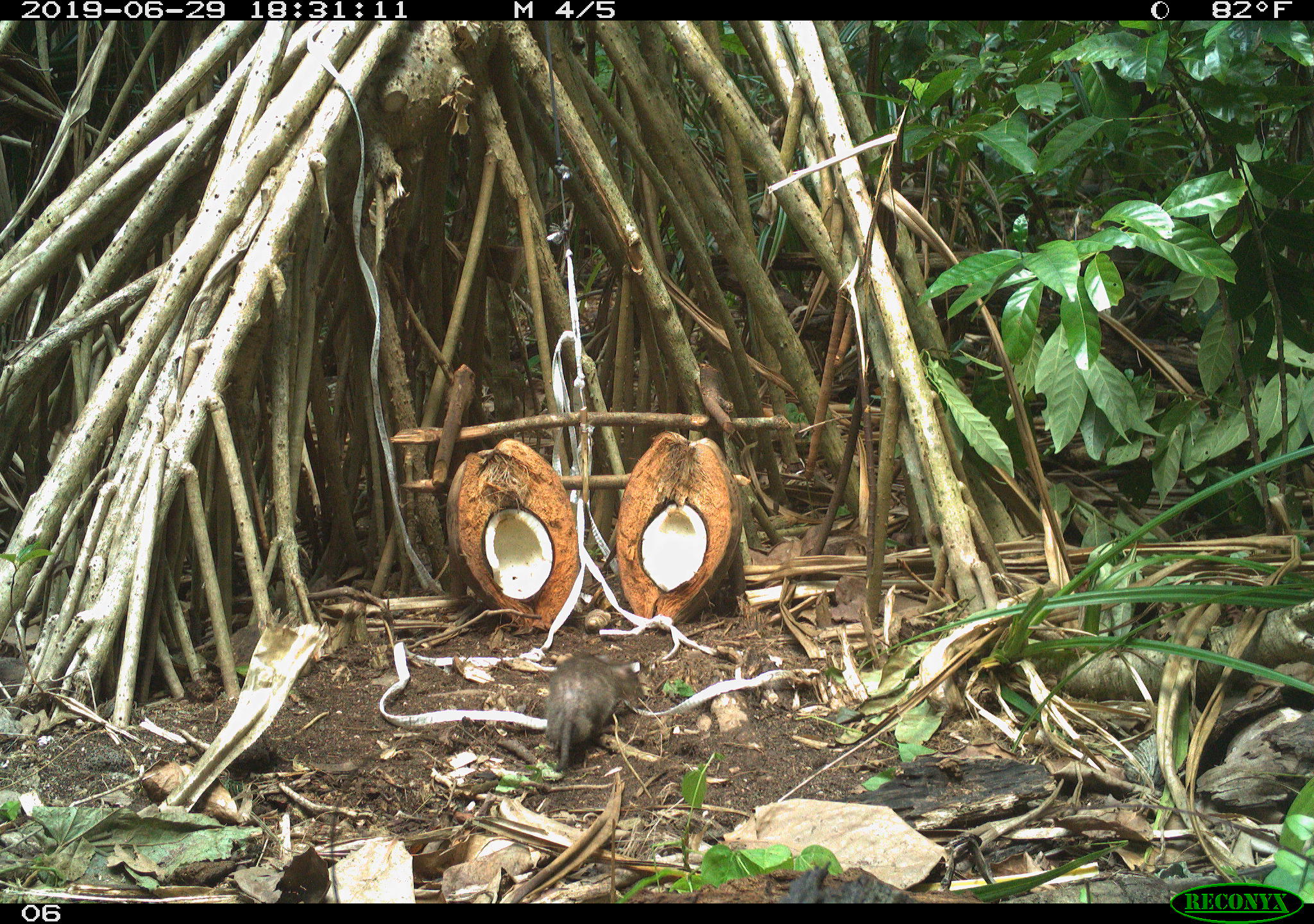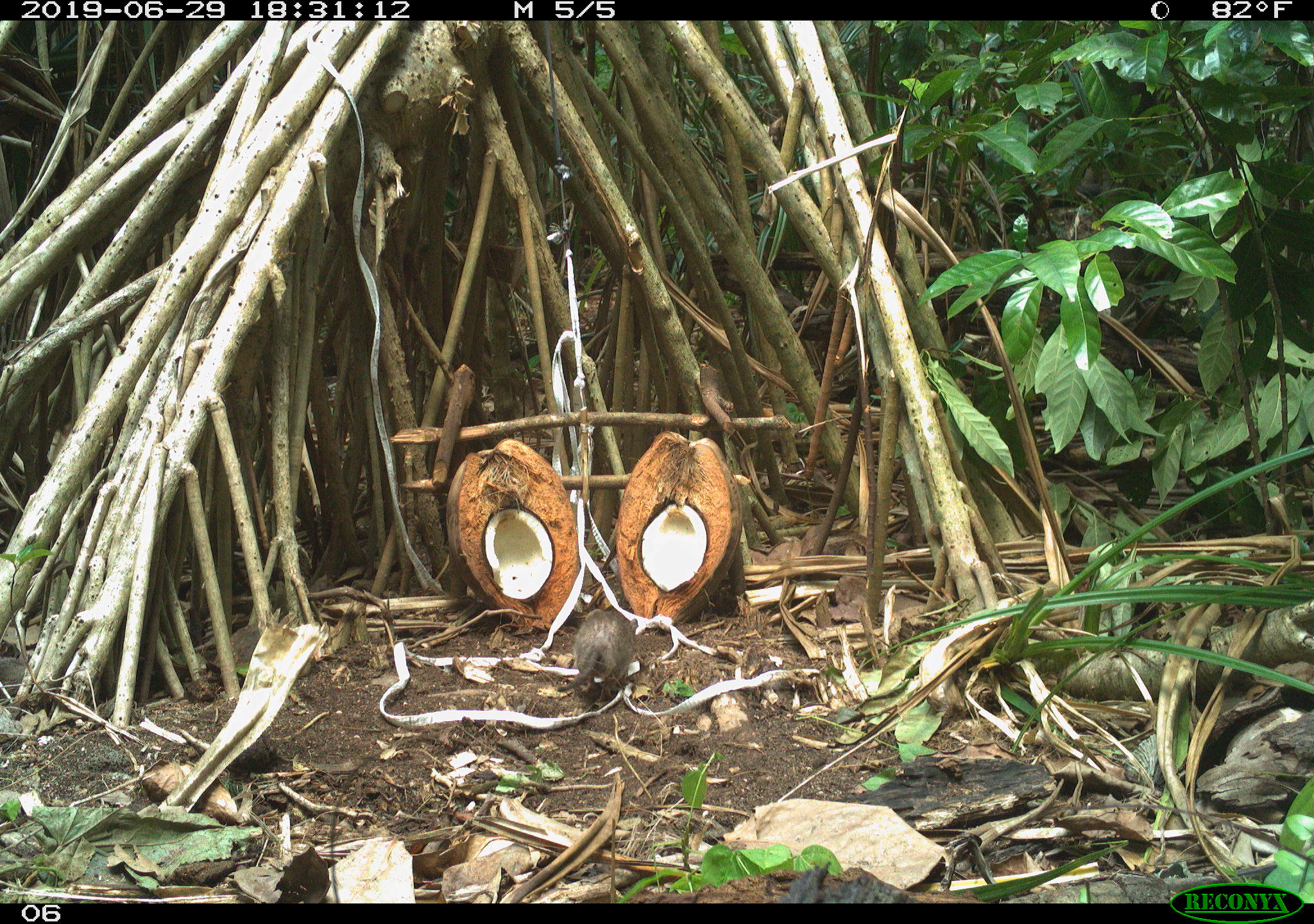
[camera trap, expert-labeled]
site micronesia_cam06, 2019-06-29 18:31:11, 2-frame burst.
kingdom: Animalia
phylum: Chordata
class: Mammalia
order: Rodentia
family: Muridae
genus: Rattus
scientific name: Rattus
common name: rat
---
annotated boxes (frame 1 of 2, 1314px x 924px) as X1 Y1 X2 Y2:
rat: 540 655 647 776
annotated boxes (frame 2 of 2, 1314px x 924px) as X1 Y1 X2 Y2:
rat: 569 603 642 708